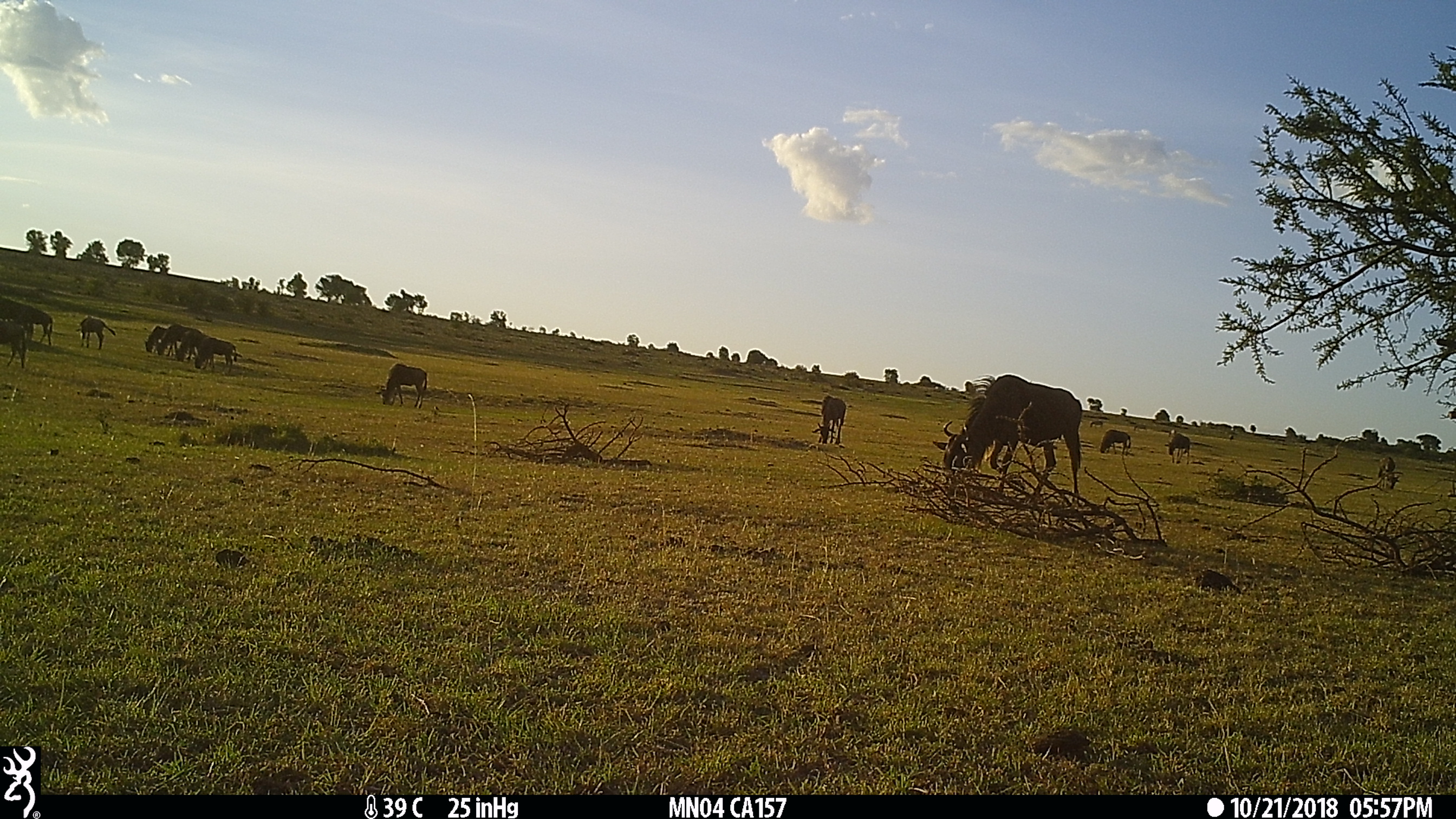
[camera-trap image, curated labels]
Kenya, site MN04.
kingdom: Animalia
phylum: Chordata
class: Mammalia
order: Artiodactyla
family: Bovidae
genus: Connochaetes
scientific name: Connochaetes taurinus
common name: blue wildebeest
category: wildebeest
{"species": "wildebeest (blue wildebeest) (Connochaetes taurinus)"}